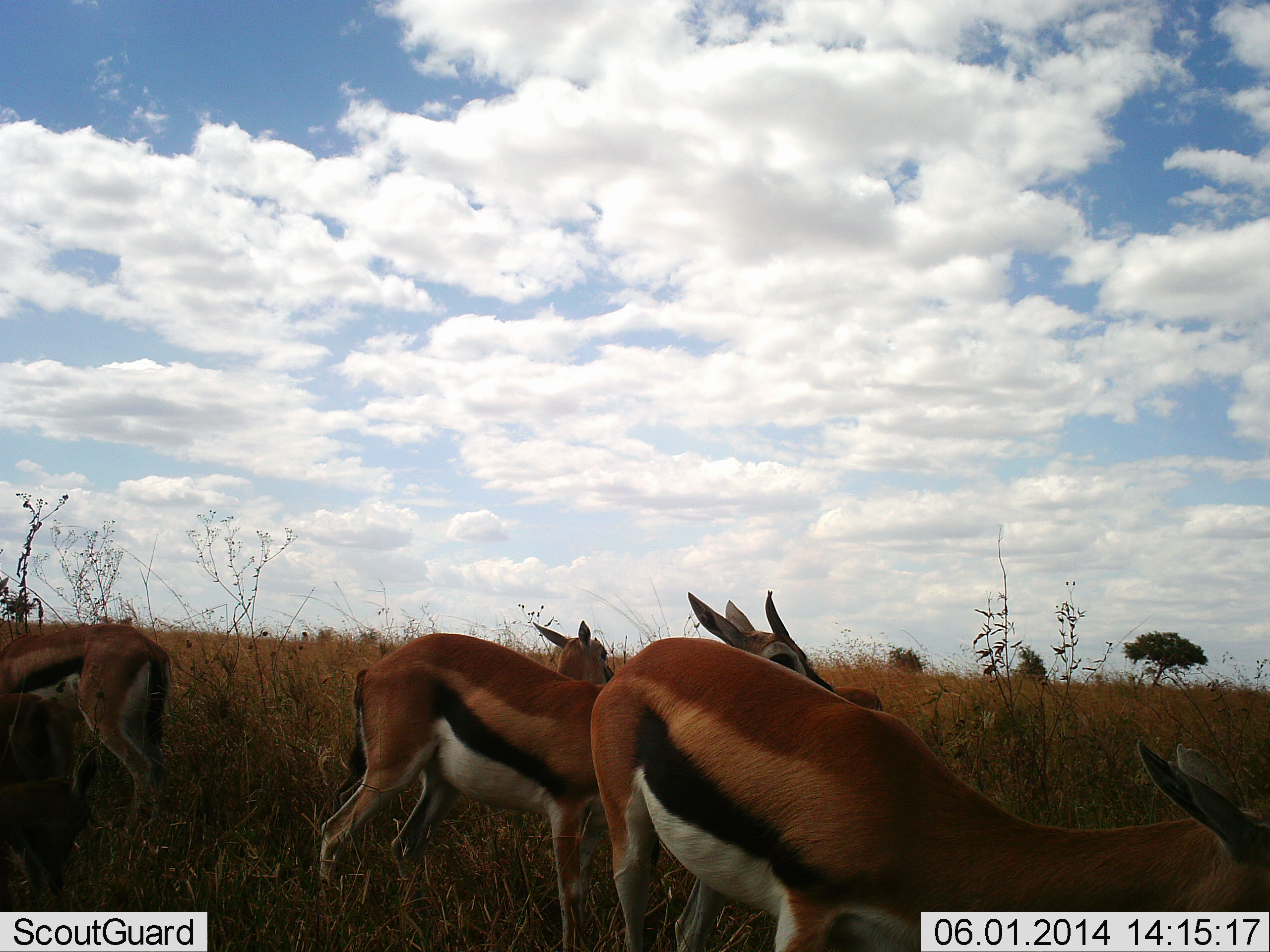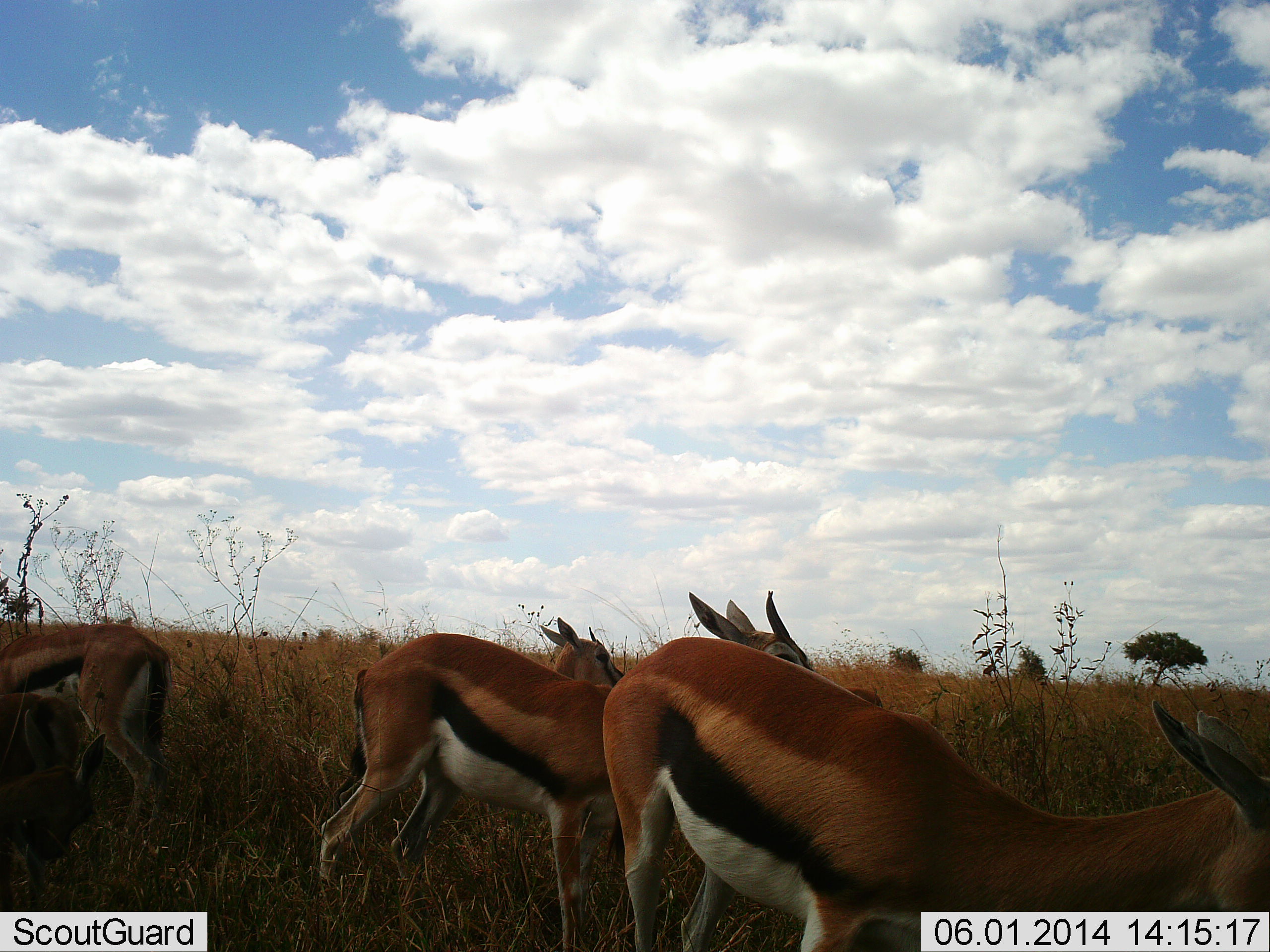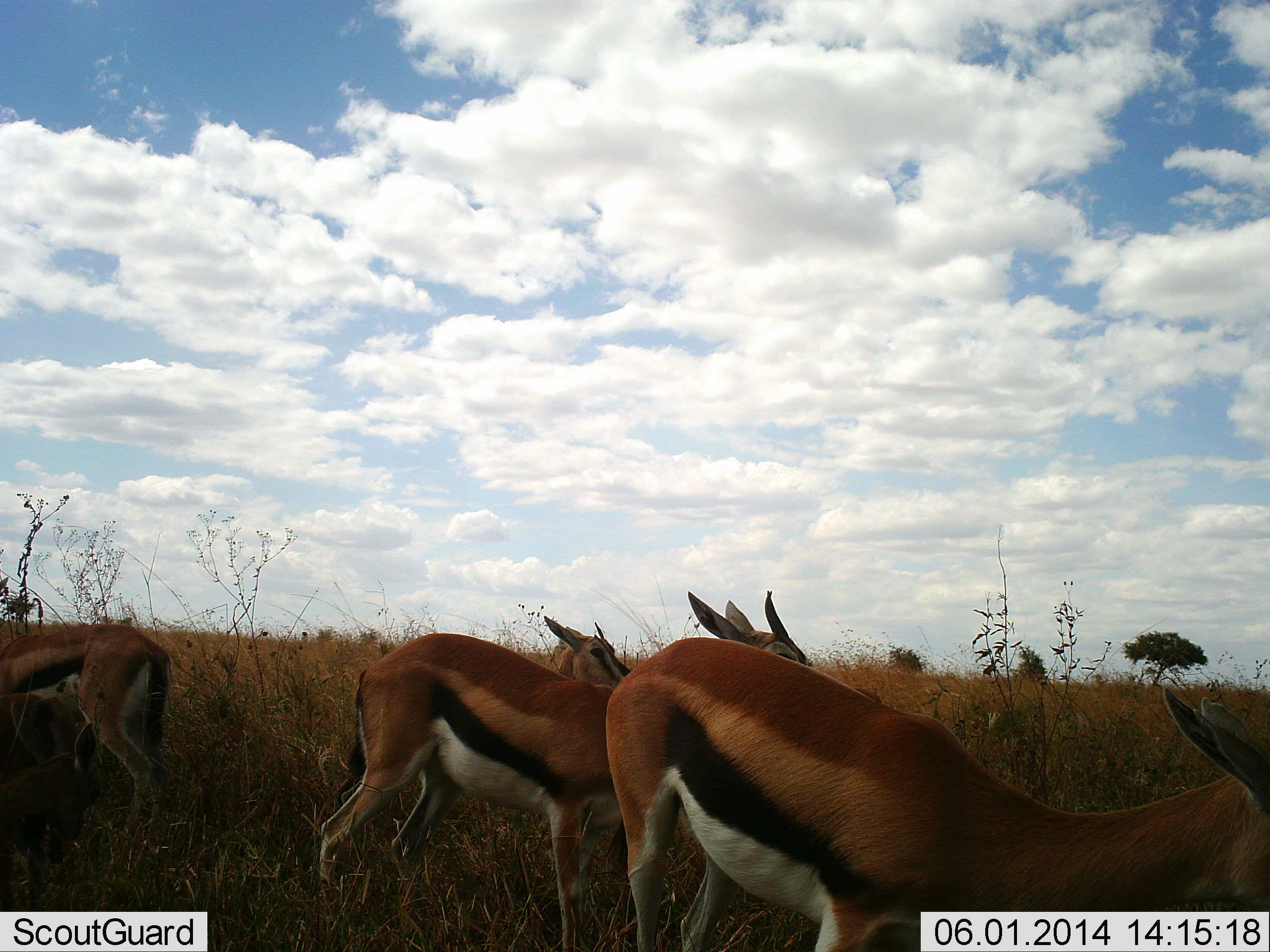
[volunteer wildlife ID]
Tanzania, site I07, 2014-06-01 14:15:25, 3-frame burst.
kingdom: Animalia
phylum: Chordata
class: Mammalia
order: Artiodactyla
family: Bovidae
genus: Eudorcas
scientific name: Eudorcas thomsonii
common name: thomson's gazelle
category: gazellethomsons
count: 5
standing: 100%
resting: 10%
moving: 10%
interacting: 20%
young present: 0%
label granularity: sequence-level